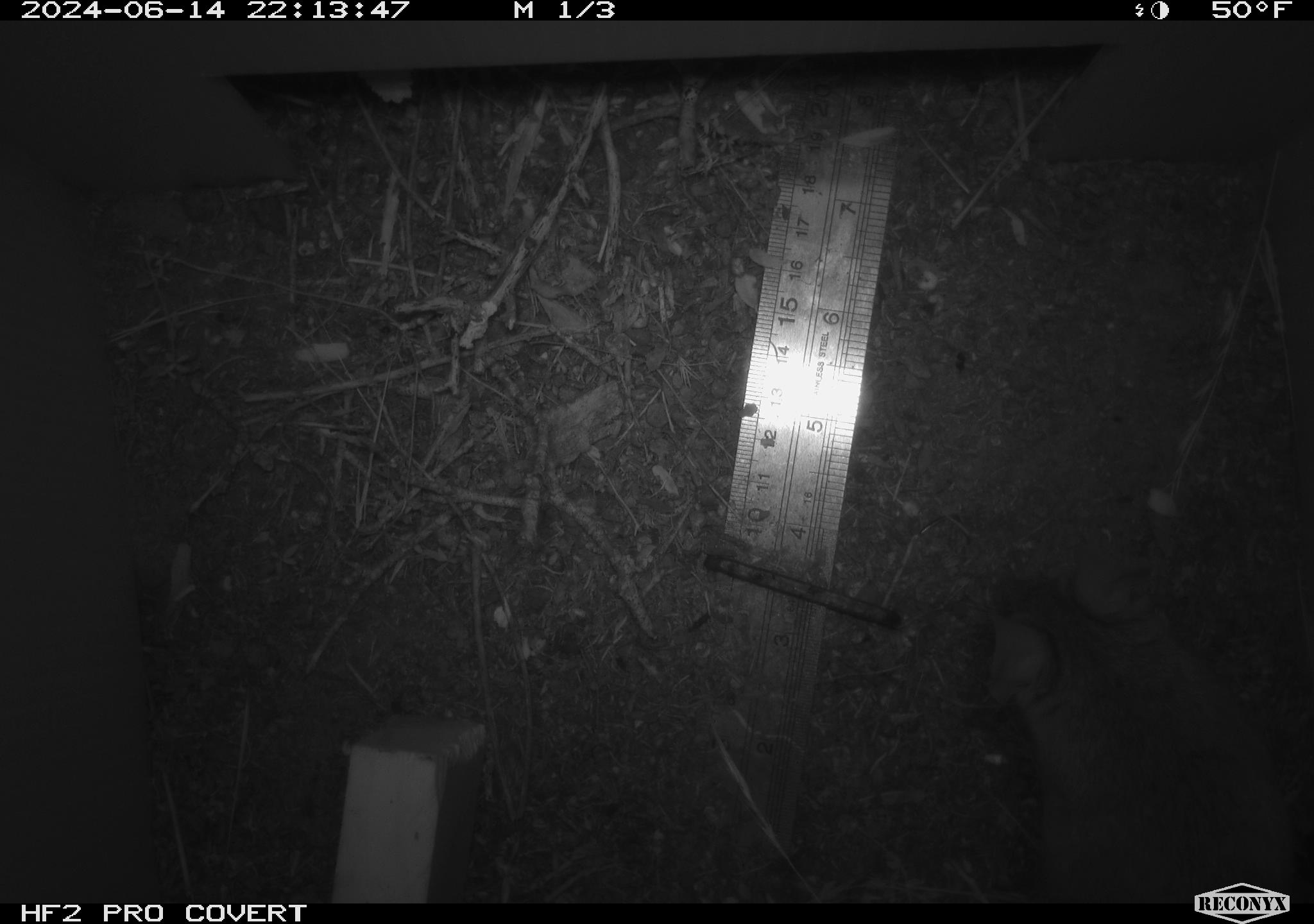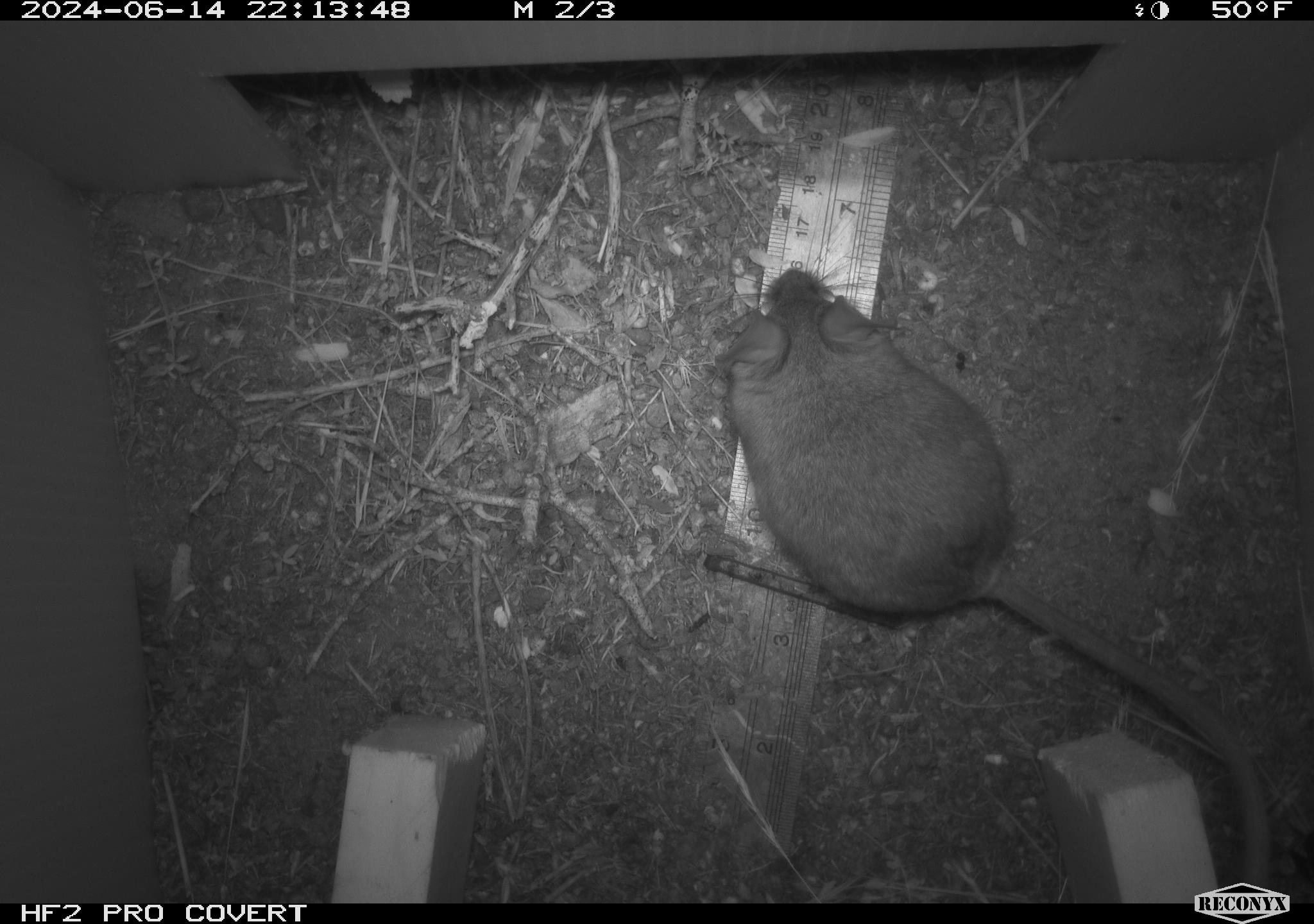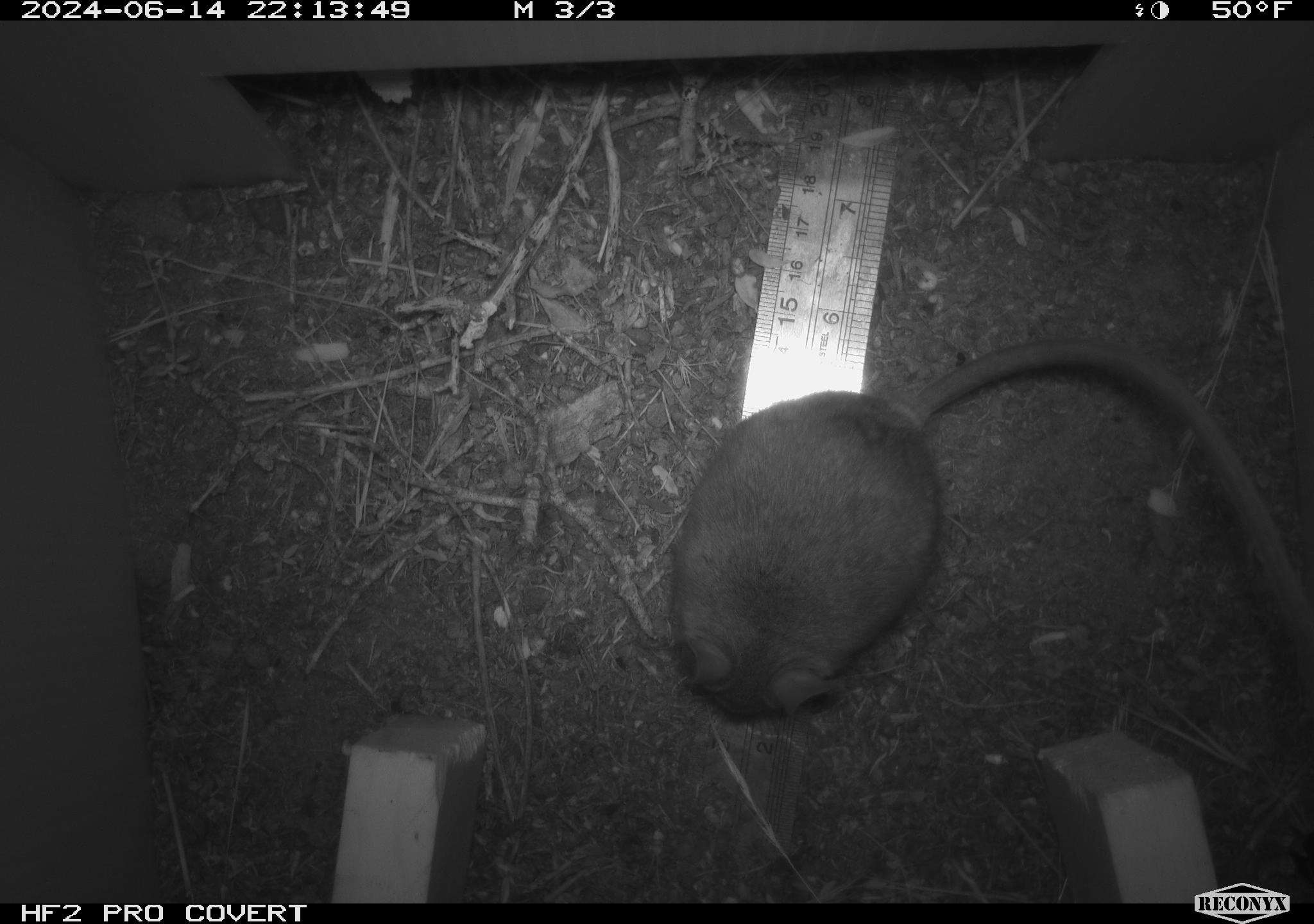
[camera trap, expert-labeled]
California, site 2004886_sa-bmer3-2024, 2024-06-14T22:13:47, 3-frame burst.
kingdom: Animalia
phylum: Chordata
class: Mammalia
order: Rodentia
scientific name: Rodentia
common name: mouse species